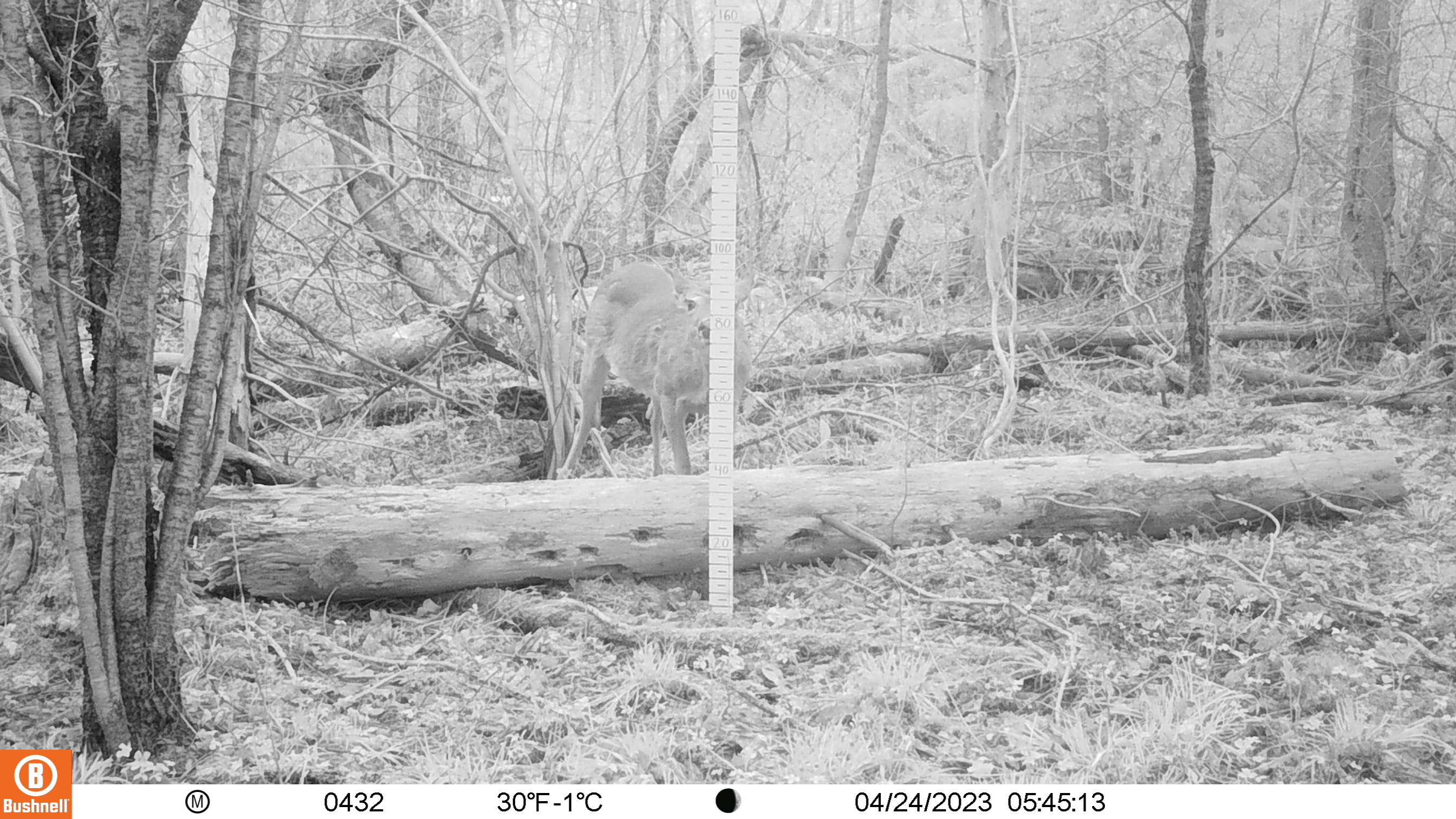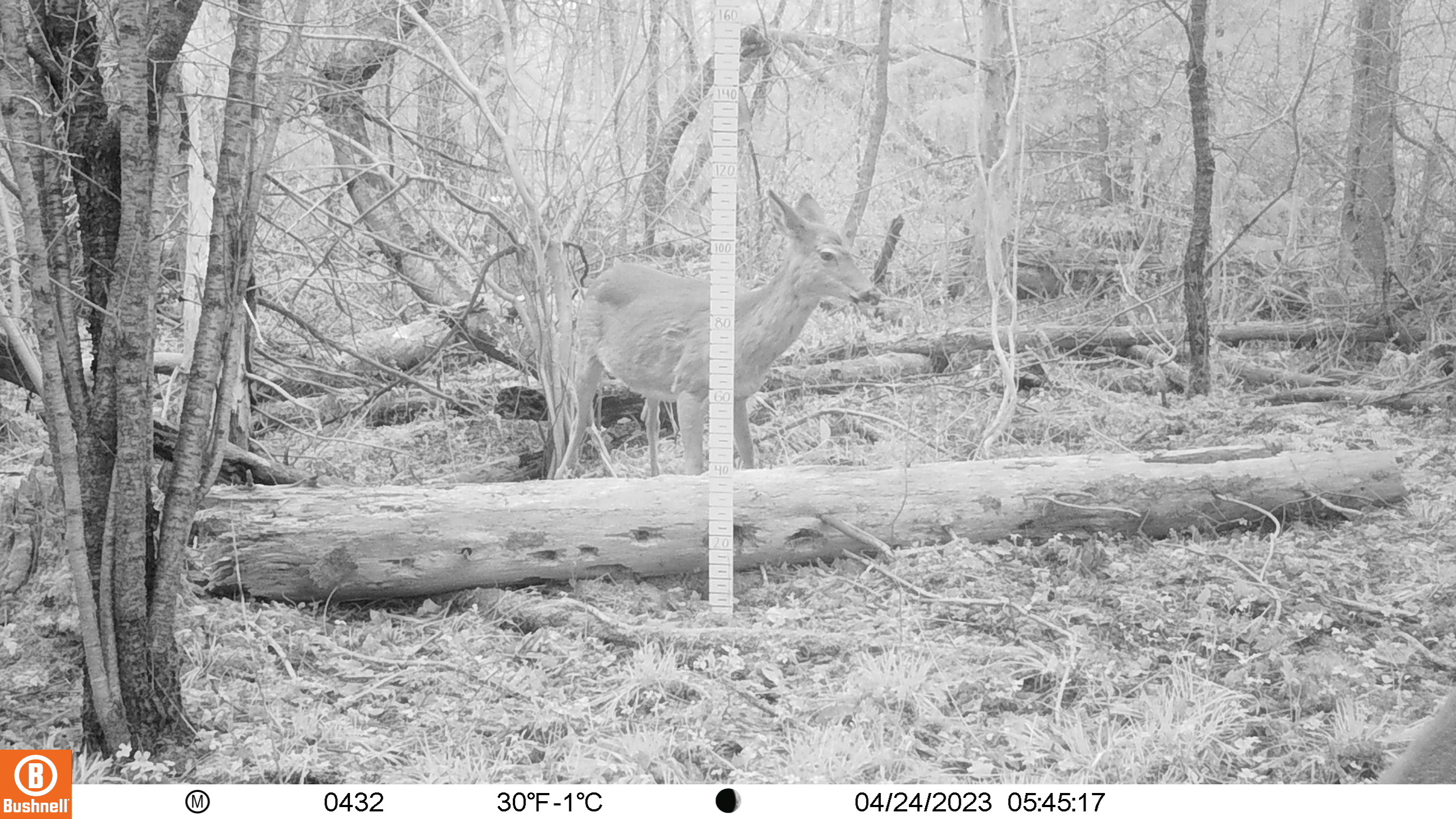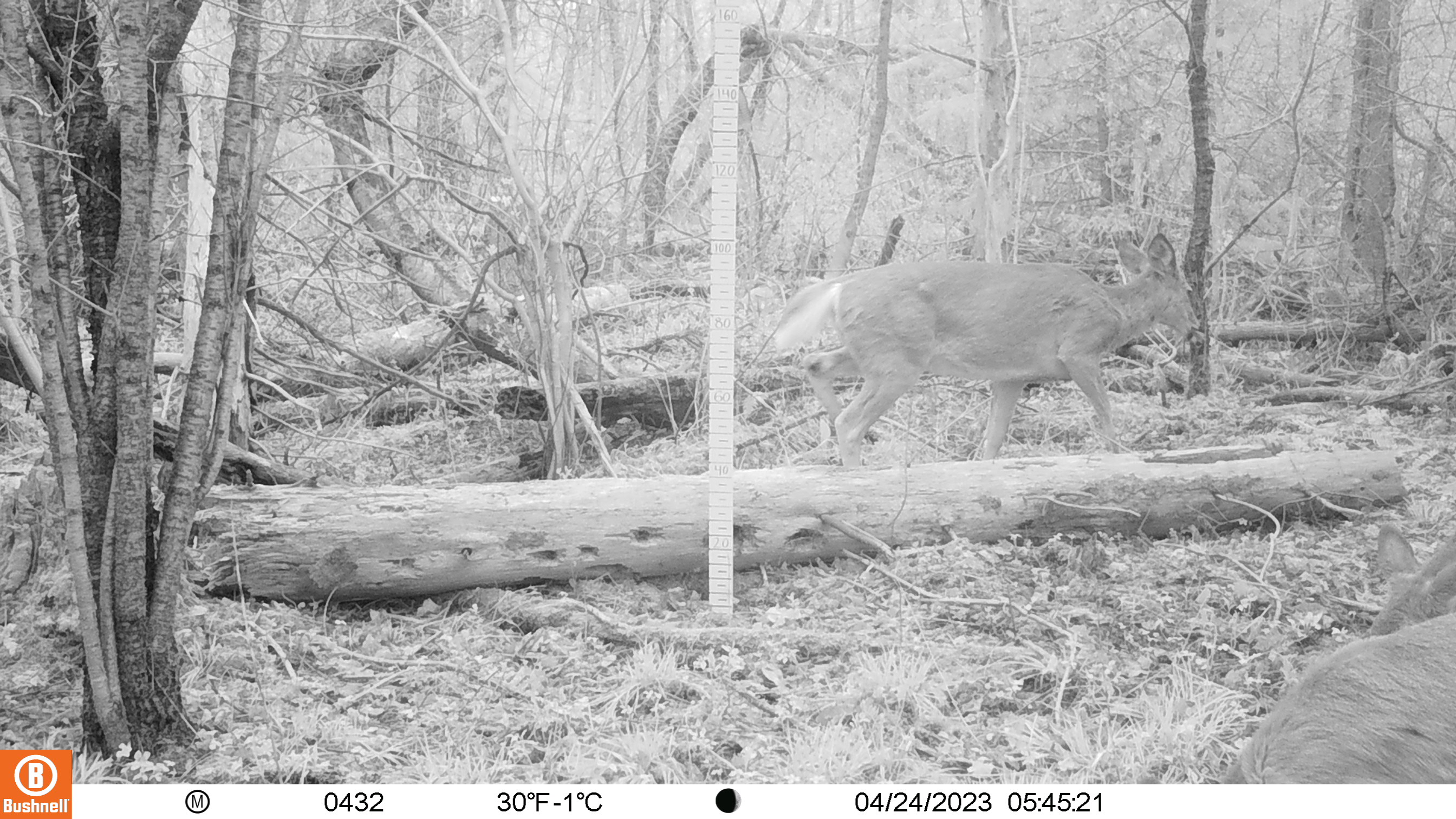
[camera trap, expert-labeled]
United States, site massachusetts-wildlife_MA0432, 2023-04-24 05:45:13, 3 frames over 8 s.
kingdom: Animalia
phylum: Chordata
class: Mammalia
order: Artiodactyla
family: Cervidae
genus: Odocoileus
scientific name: Odocoileus virginianus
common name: white-tailed deer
White-tailed deer (Odocoileus virginianus).